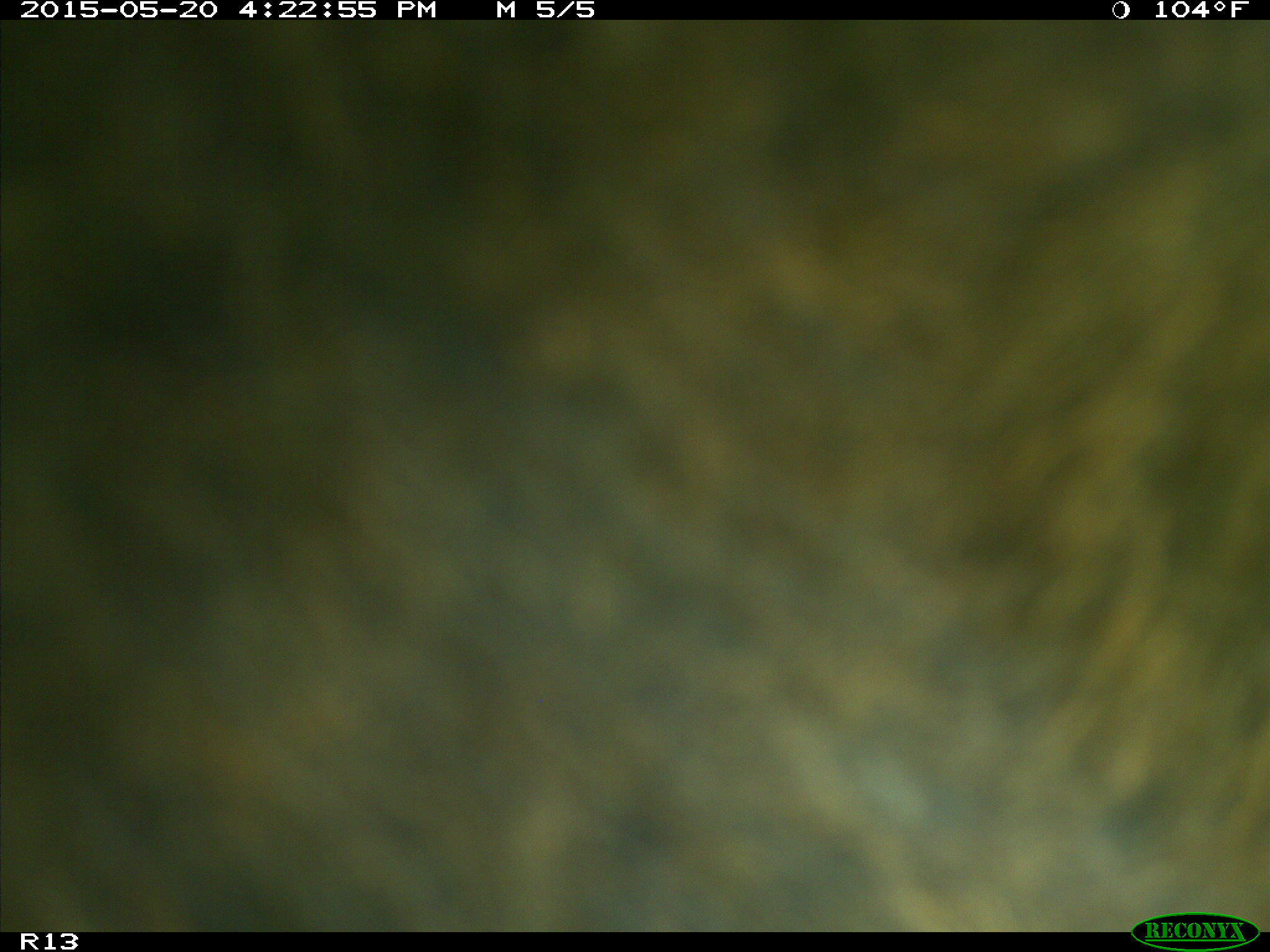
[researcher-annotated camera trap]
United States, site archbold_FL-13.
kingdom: Animalia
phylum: Chordata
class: Mammalia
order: Artiodactyla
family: Bovidae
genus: Bos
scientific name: Bos taurus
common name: domestic cow